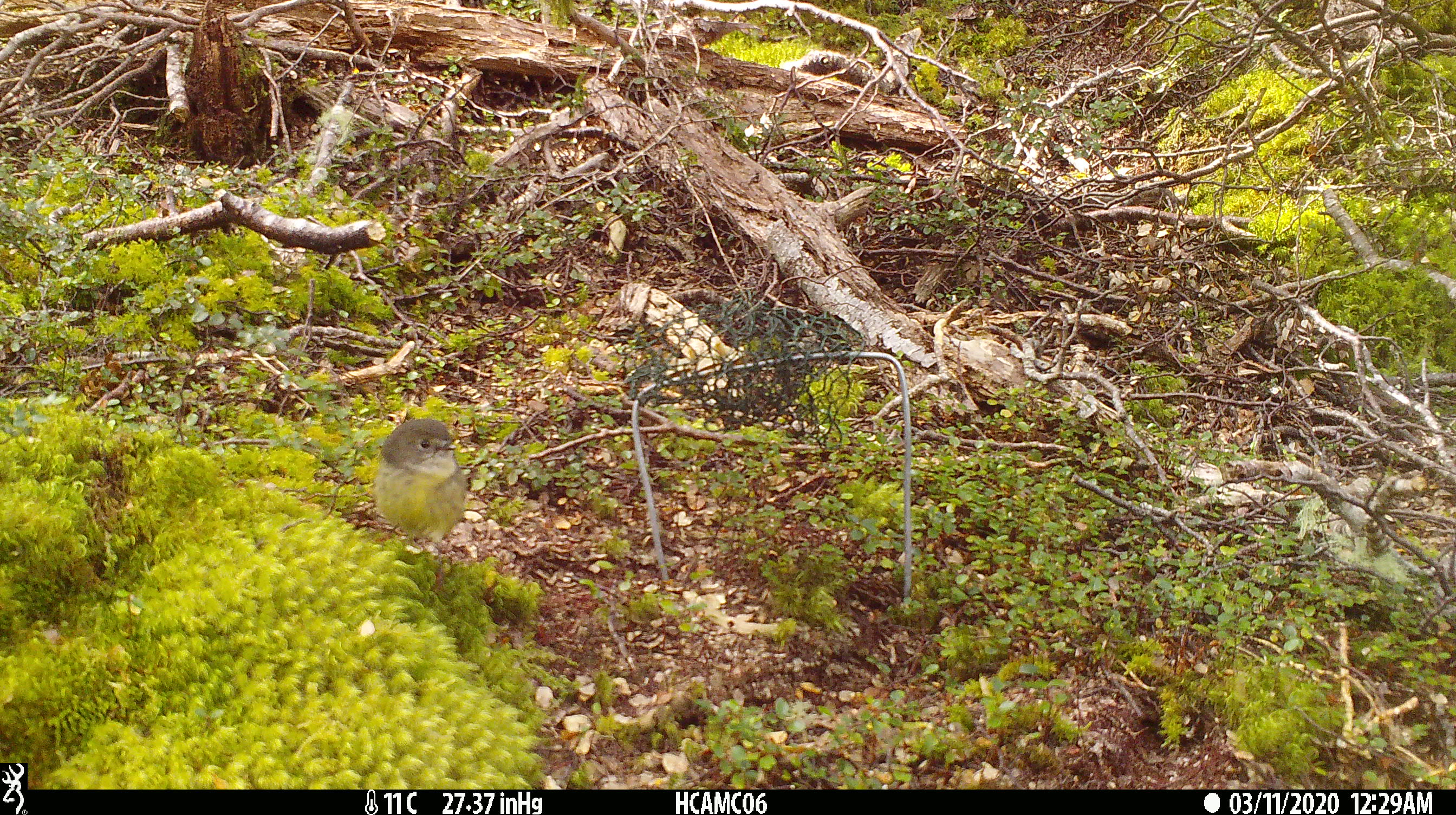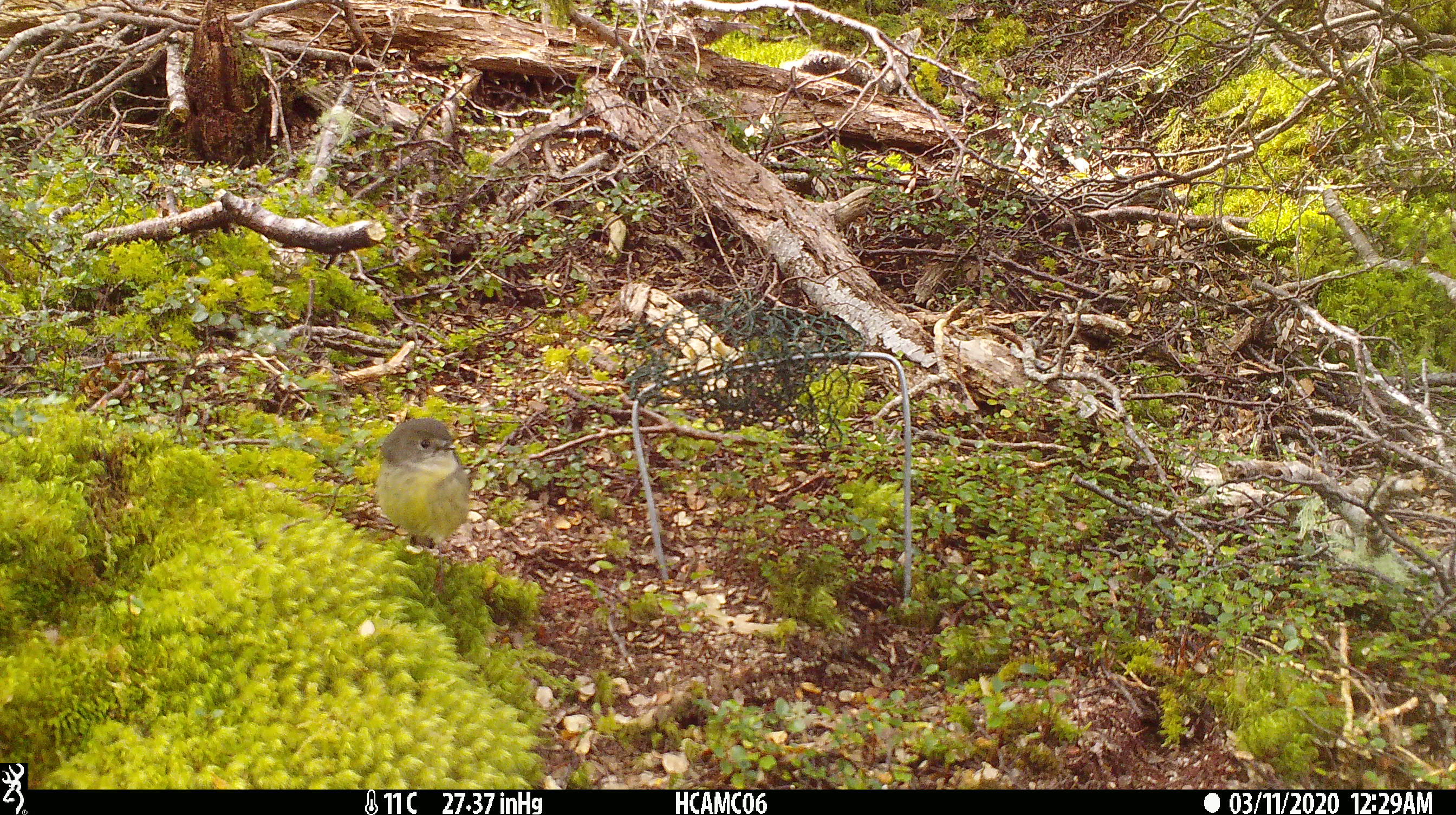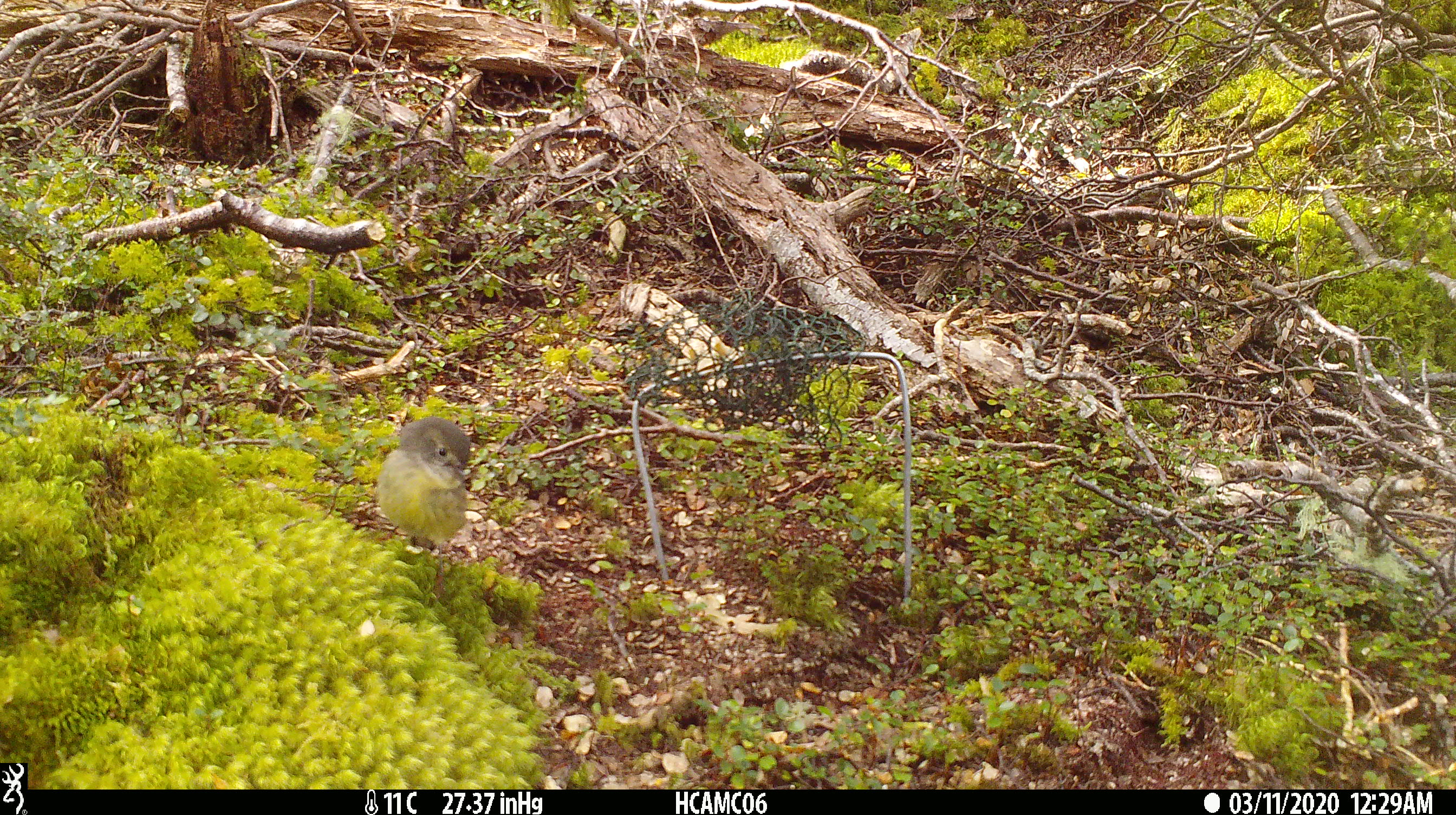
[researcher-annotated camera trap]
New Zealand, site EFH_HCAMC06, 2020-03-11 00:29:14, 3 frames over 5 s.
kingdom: Animalia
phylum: Chordata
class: Aves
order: Passeriformes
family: Petroicidae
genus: Petroica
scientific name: Petroica macrocephala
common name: tomtit